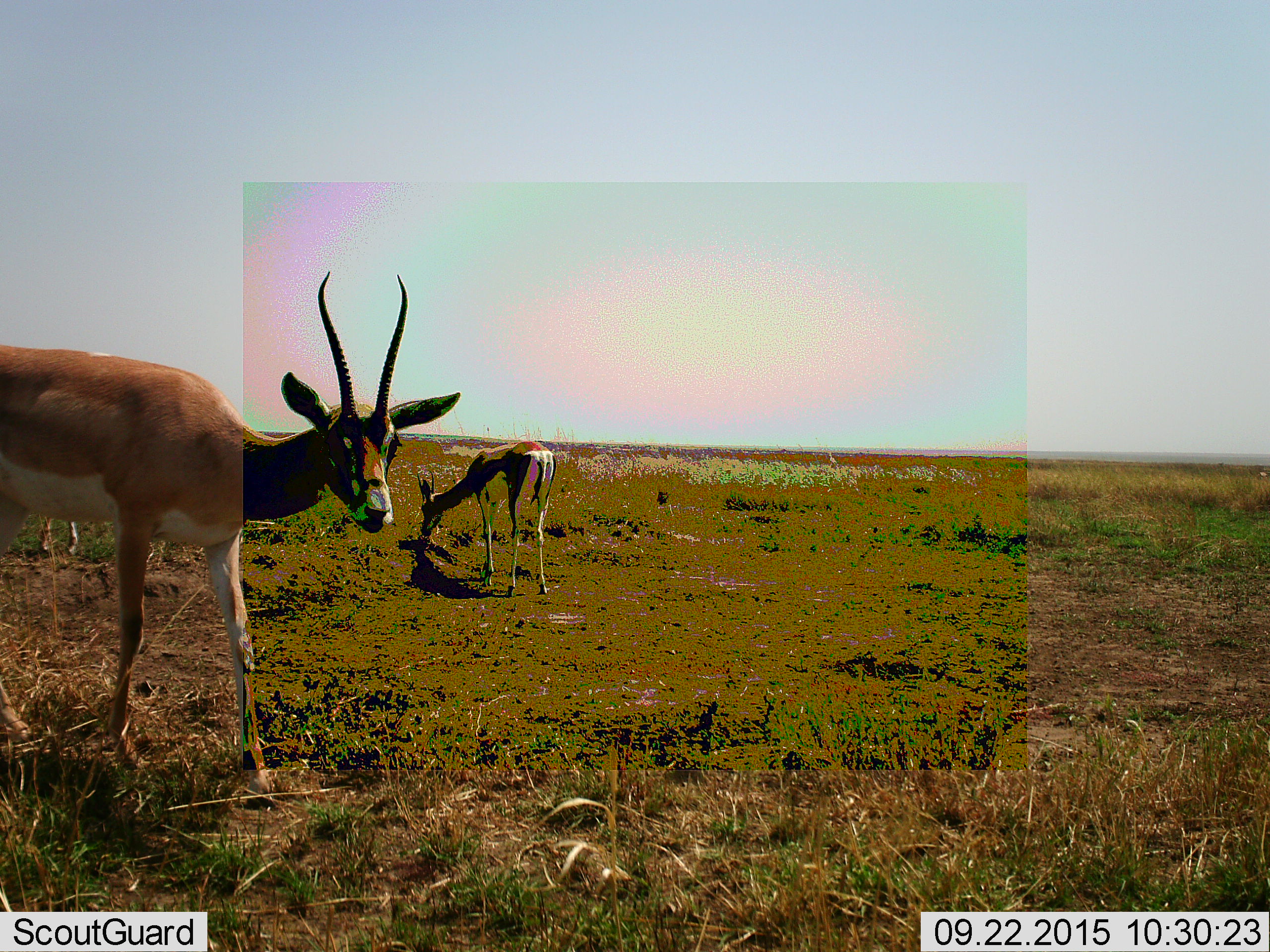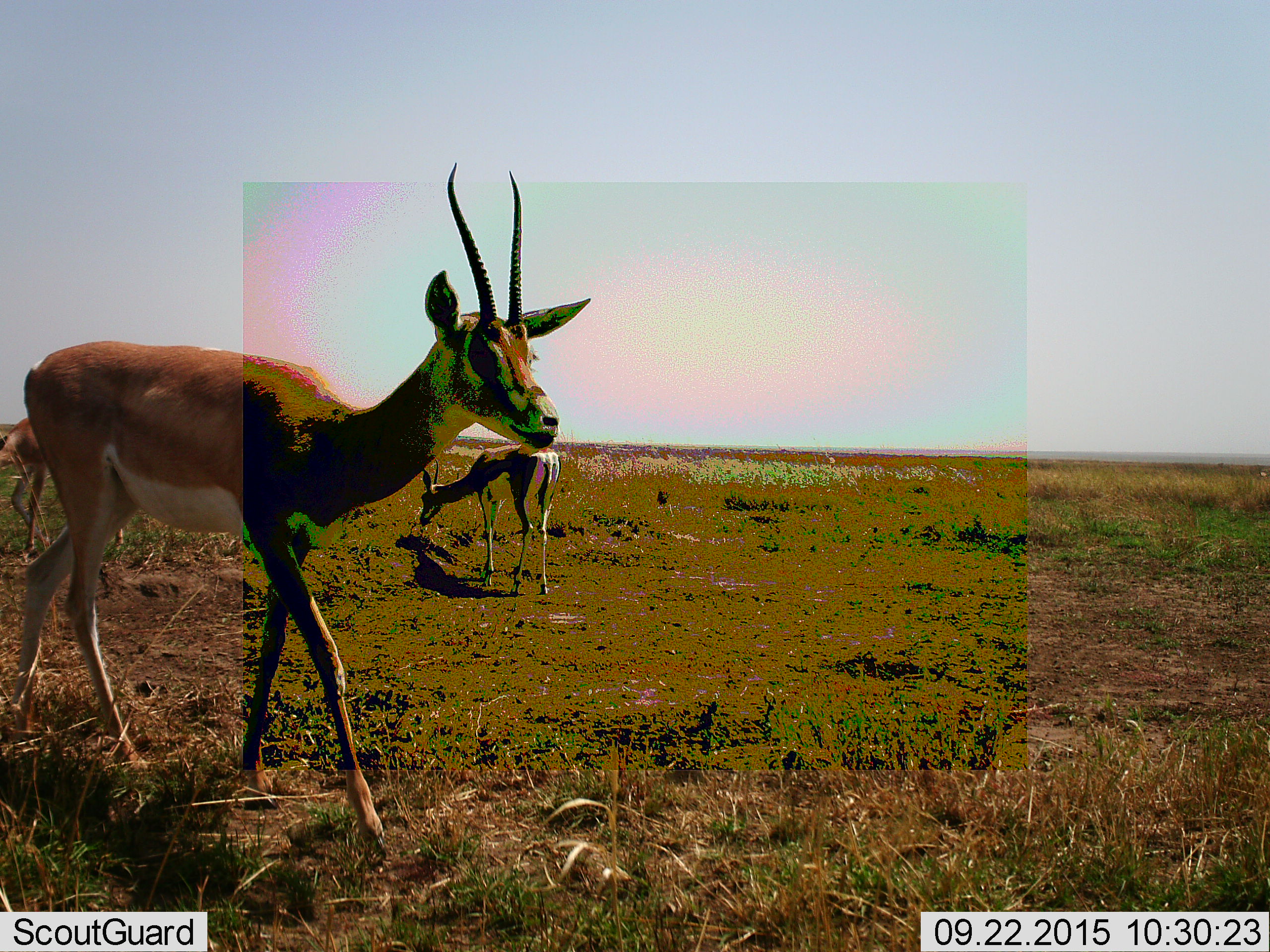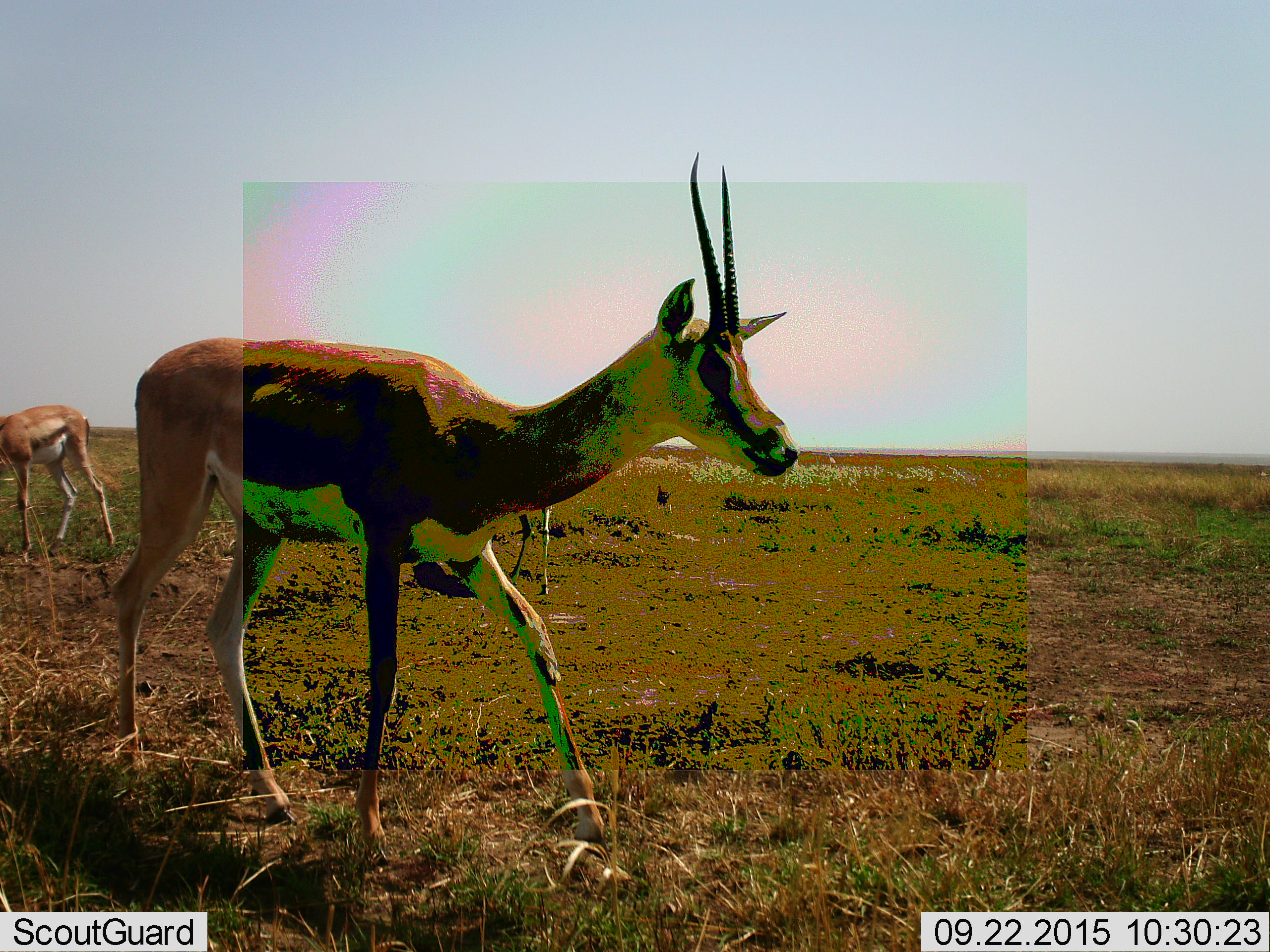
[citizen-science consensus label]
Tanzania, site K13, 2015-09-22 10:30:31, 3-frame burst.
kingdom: Animalia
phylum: Chordata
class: Mammalia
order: Artiodactyla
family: Bovidae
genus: Nanger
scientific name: Nanger granti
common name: grant's gazelle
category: gazellegrants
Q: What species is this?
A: Gazellegrants (grant's gazelle) (Nanger granti).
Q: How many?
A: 3.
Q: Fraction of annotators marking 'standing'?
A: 14%.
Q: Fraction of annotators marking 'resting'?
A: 0%.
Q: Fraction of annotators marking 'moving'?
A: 100%.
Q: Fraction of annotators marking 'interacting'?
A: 0%.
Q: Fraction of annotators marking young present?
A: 0%.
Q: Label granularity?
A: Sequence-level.